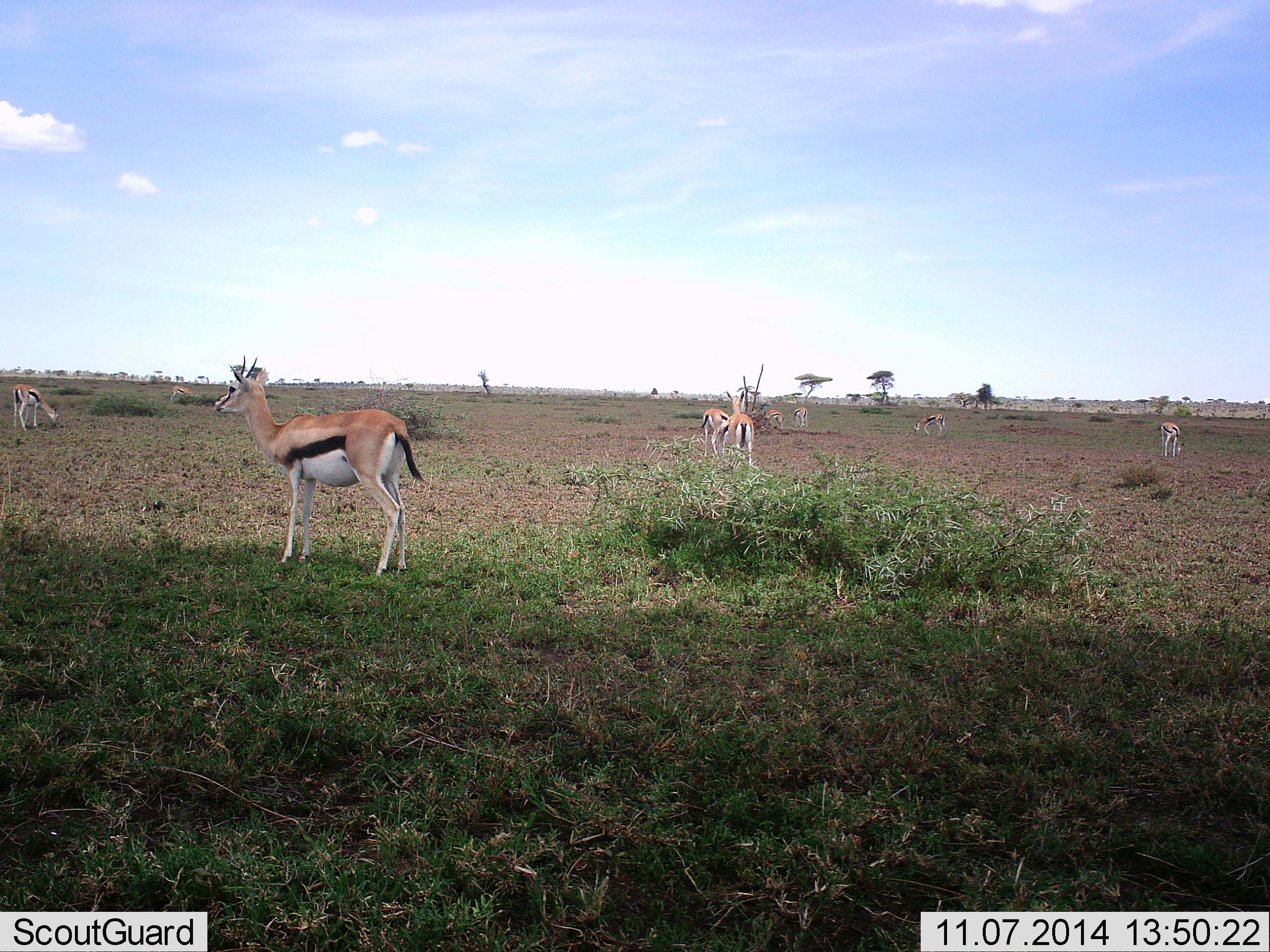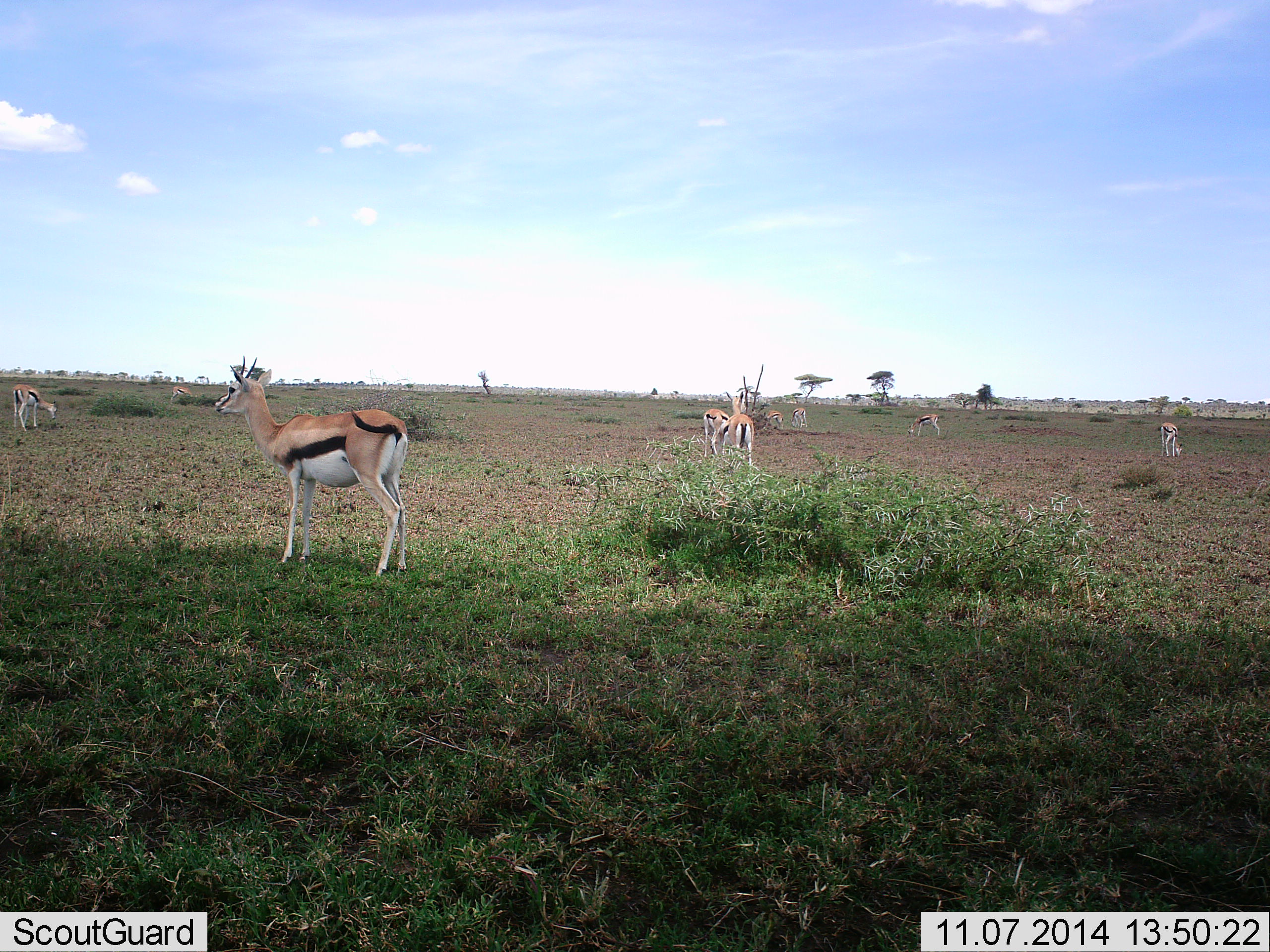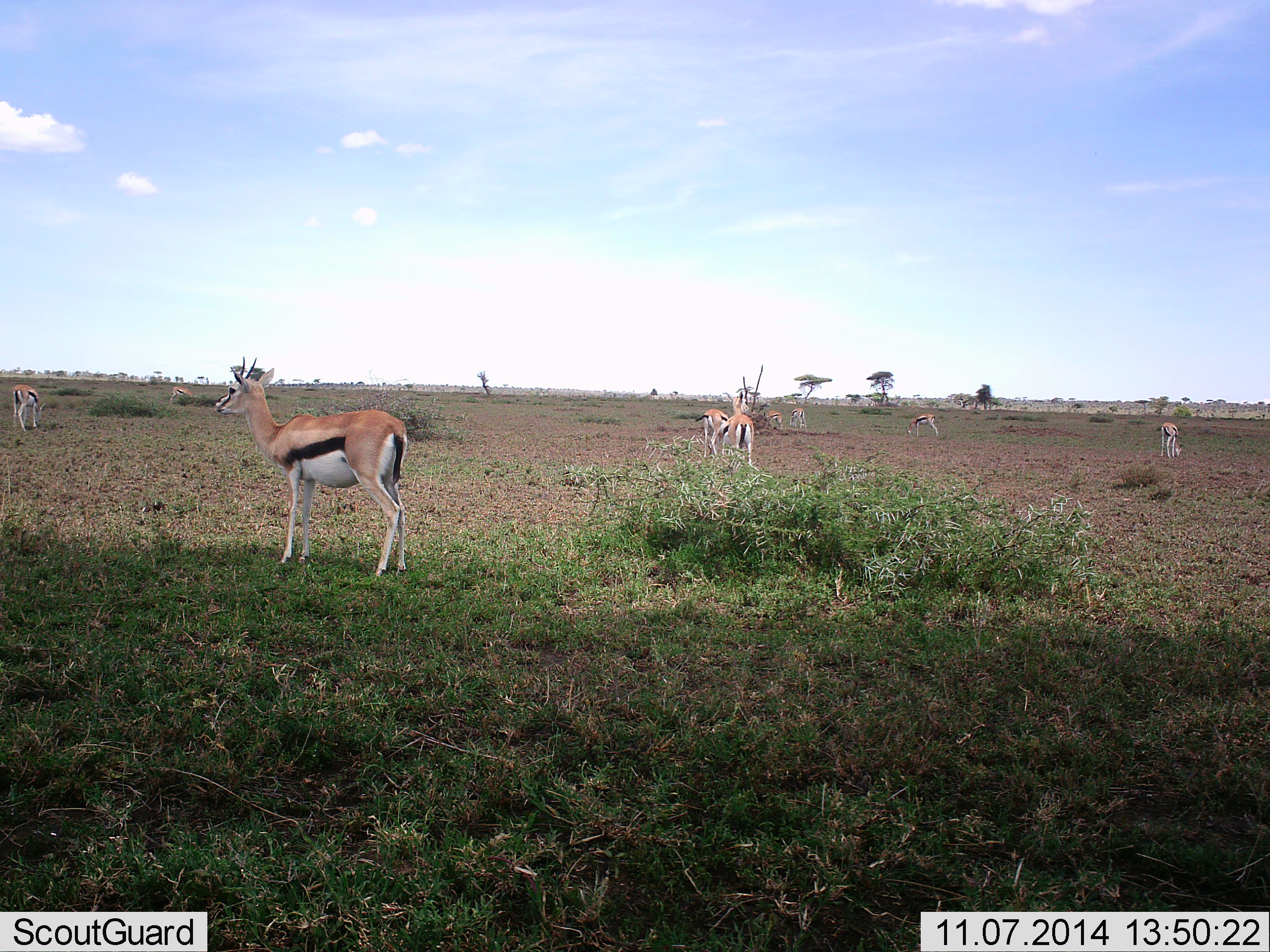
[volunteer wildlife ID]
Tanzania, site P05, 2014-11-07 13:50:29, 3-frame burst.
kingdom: Animalia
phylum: Chordata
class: Mammalia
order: Artiodactyla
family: Bovidae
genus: Eudorcas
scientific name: Eudorcas thomsonii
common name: thomson's gazelle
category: gazellethomsons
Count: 9.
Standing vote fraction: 80%.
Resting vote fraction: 0%.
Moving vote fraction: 10%.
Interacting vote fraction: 0%.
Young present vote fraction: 0%.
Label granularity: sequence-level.